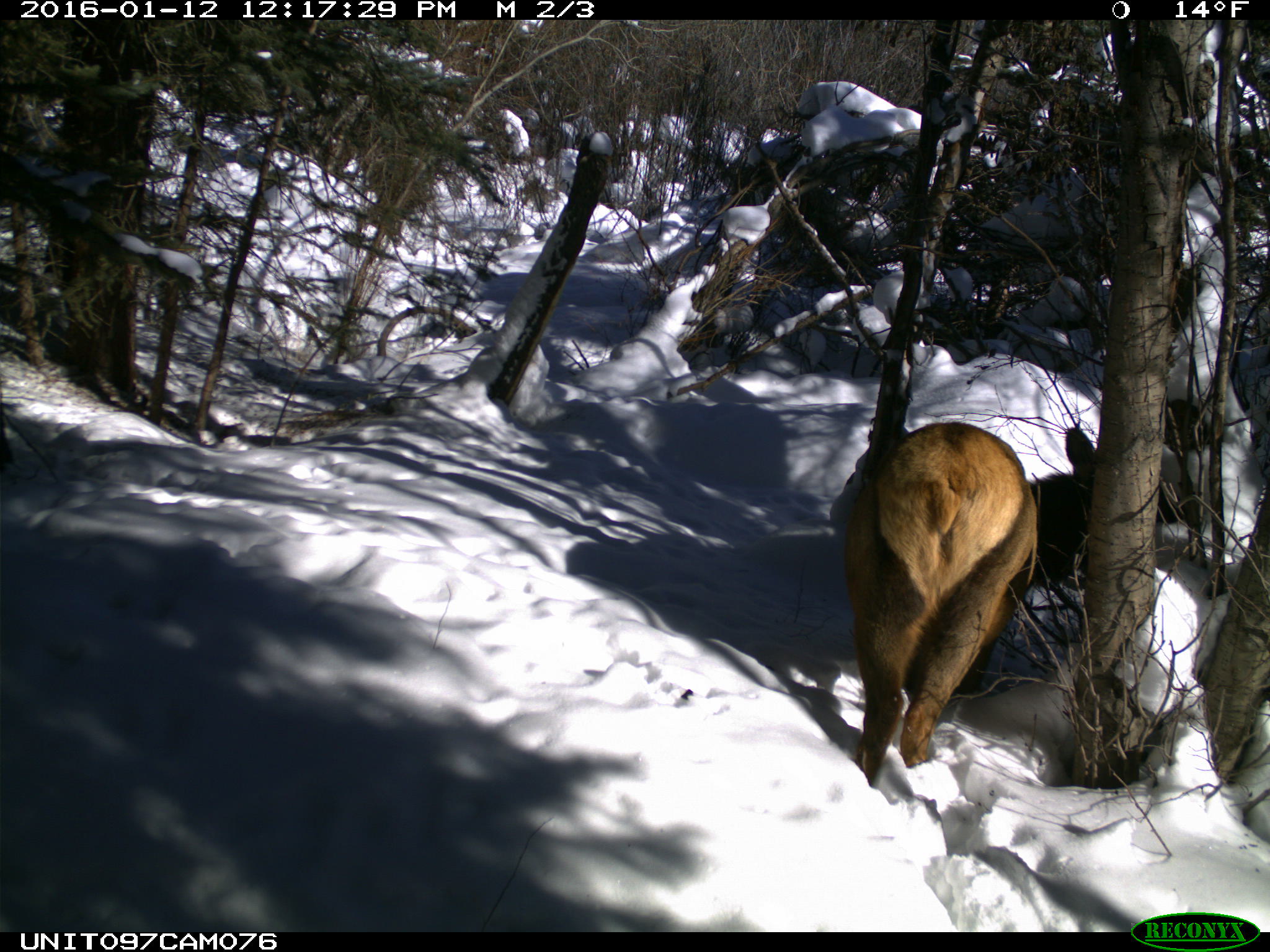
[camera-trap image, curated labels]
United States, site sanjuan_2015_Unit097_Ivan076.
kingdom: Animalia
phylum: Chordata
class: Mammalia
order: Artiodactyla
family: Cervidae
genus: Cervus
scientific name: Cervus elaphus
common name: red deer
Cervus elaphus (red deer).